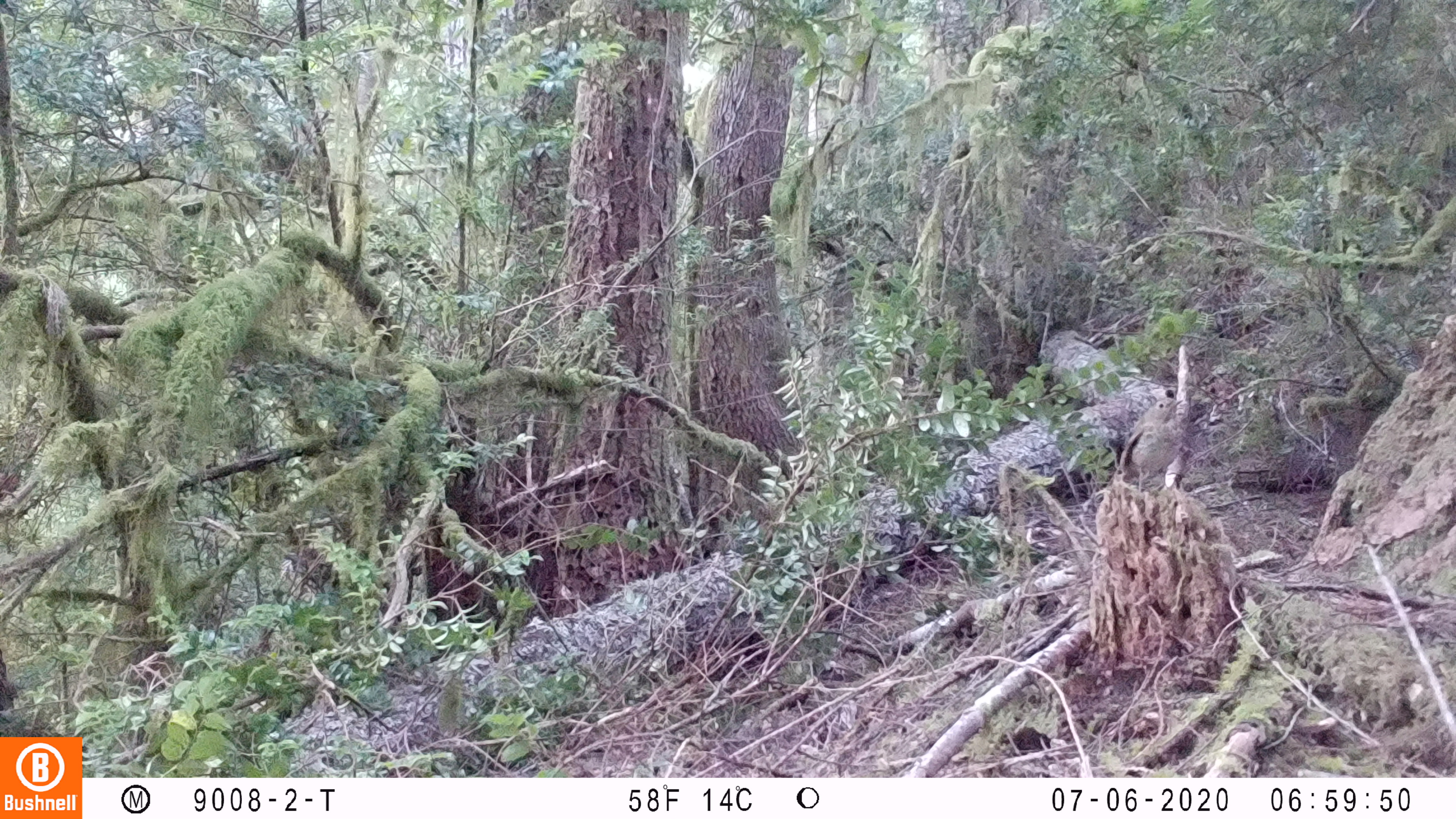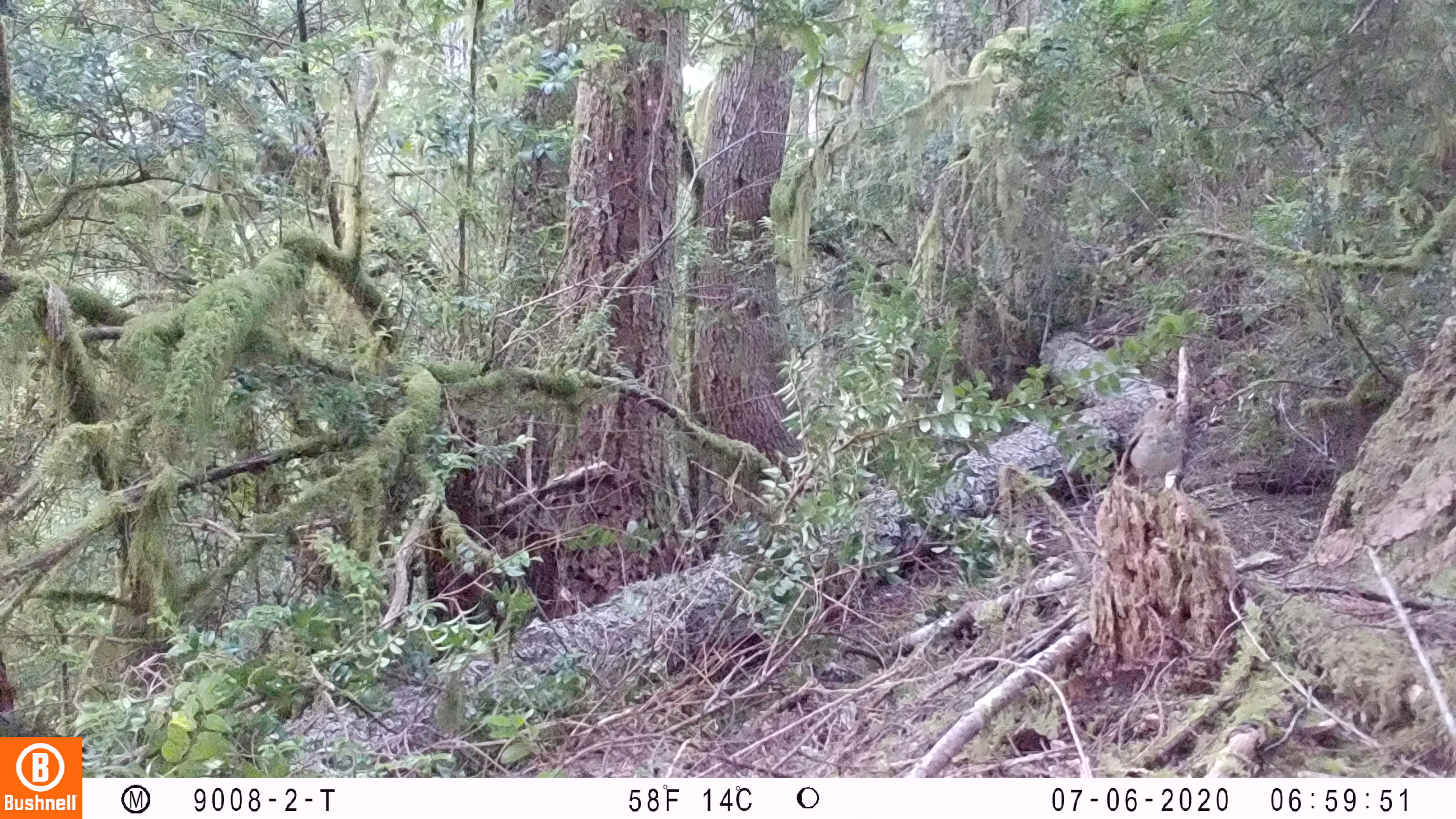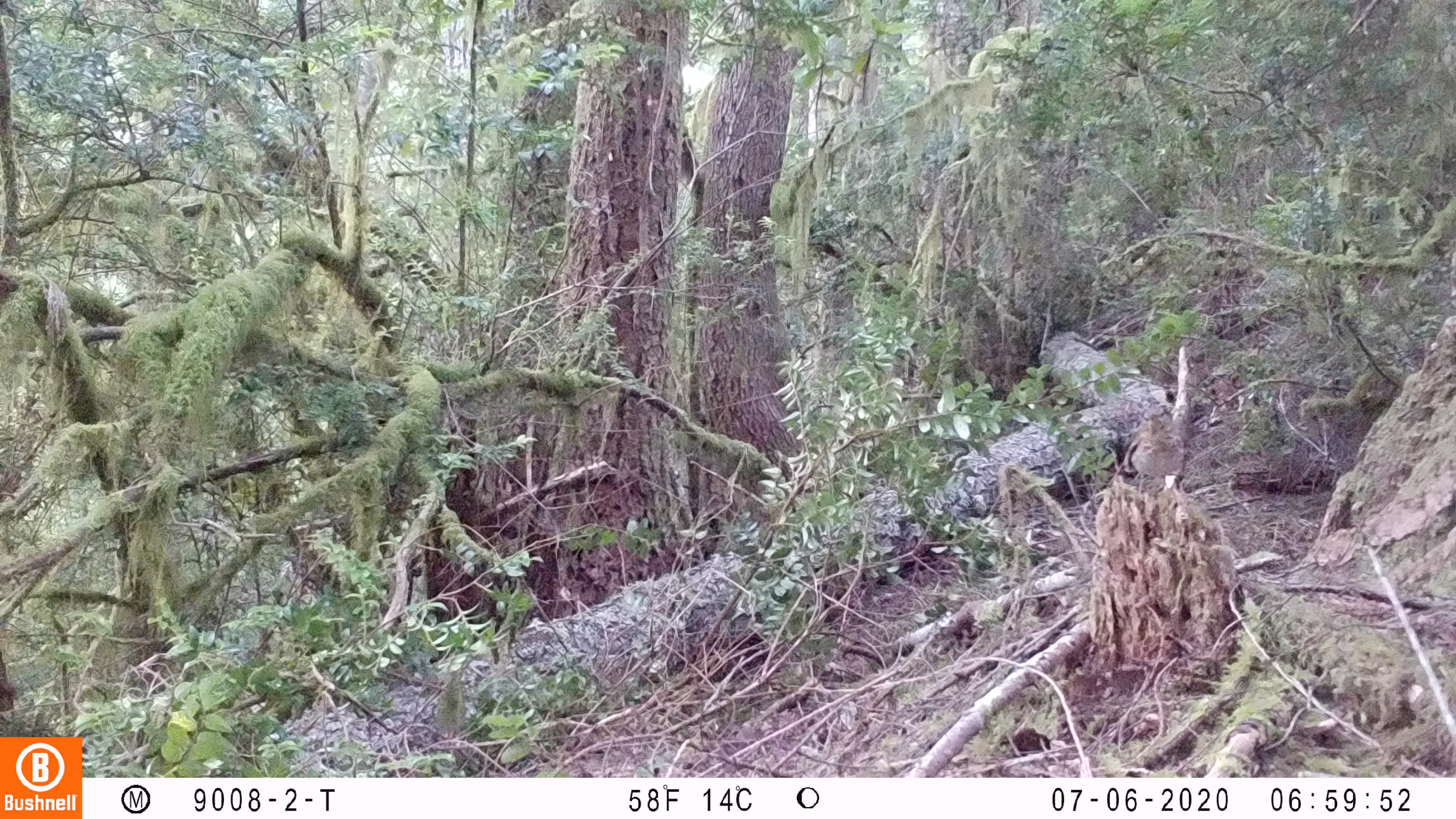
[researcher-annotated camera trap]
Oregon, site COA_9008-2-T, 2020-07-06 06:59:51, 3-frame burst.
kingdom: Animalia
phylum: Chordata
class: Aves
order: Passeriformes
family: Turdidae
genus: Catharus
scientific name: Catharus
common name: brown thrushes and nightingale-thrushes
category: catharus species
Catharus species (brown thrushes and nightingale-thrushes) (Catharus).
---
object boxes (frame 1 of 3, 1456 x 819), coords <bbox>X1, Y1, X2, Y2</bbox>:
catharus species: <bbox>1101, 383, 1201, 507</bbox>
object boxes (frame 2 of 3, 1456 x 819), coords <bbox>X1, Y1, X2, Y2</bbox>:
catharus species: <bbox>1100, 390, 1197, 513</bbox>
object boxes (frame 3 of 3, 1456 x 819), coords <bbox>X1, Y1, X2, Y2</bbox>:
catharus species: <bbox>1102, 396, 1195, 512</bbox>